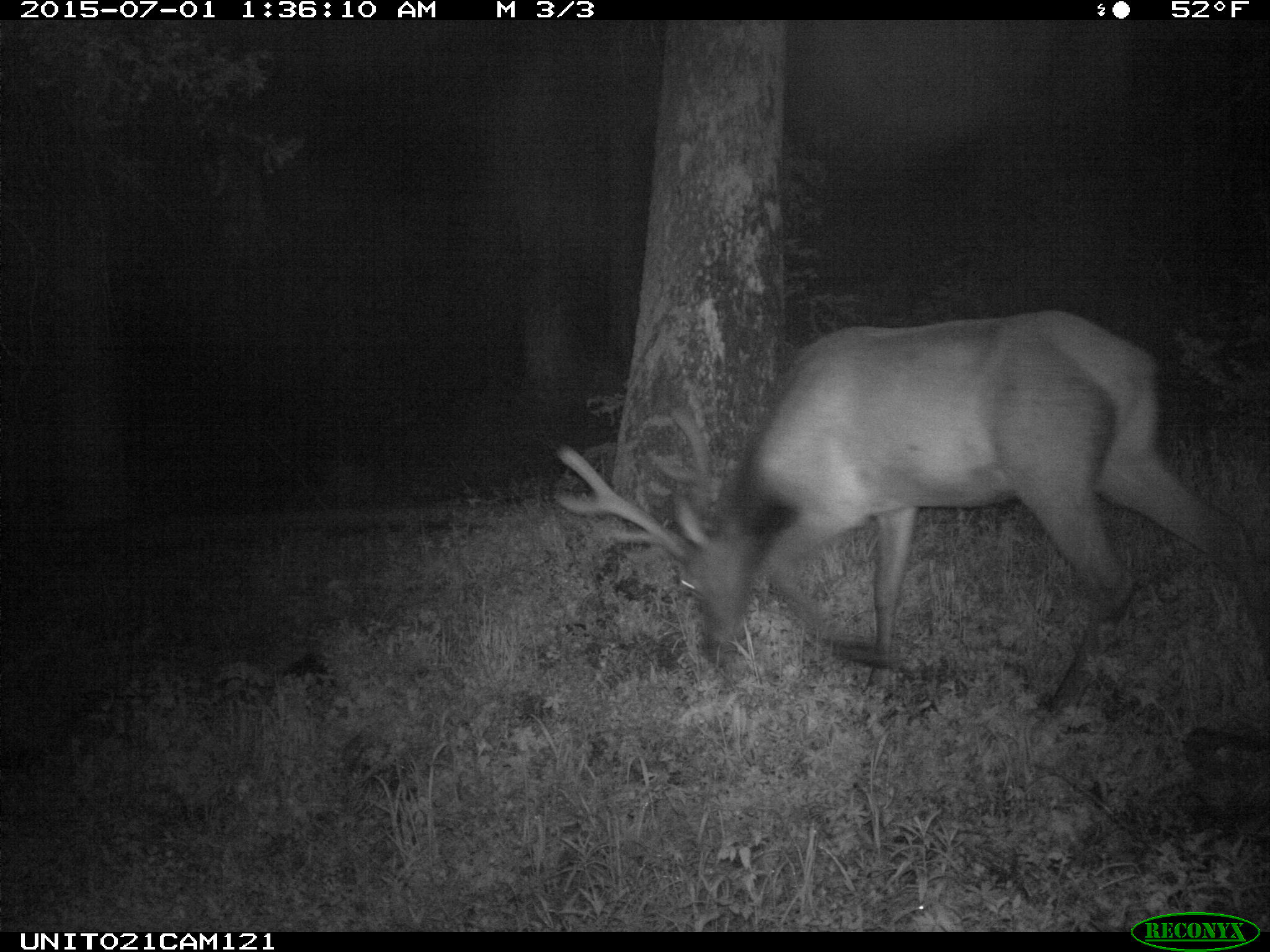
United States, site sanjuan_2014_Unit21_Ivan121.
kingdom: Animalia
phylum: Chordata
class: Mammalia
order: Artiodactyla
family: Cervidae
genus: Cervus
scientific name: Cervus elaphus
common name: red deer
Cervus elaphus (red deer).